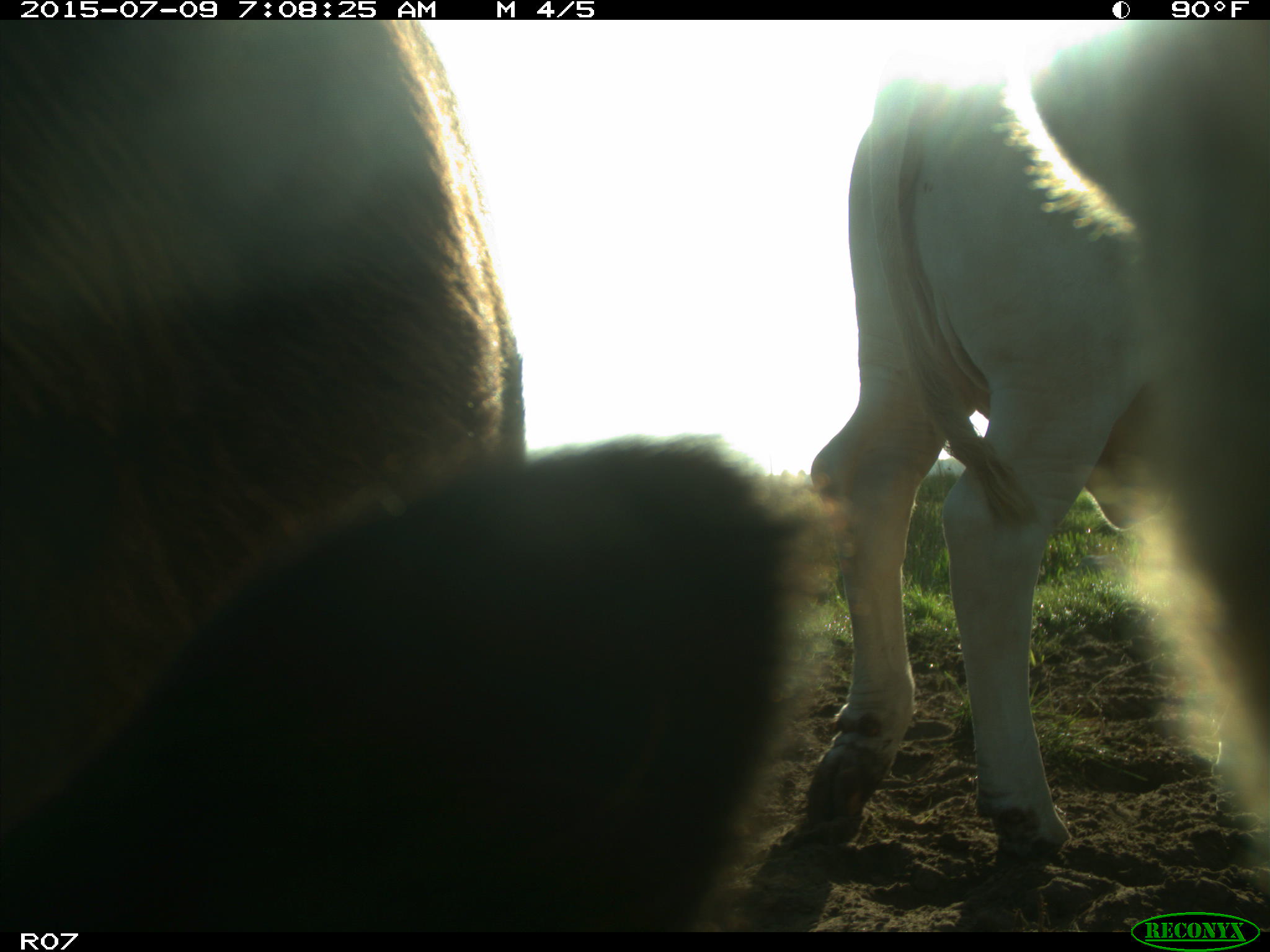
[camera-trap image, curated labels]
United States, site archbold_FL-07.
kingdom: Animalia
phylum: Chordata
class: Mammalia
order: Artiodactyla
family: Bovidae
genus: Bos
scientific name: Bos taurus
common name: domestic cow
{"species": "Bos taurus (domestic cow)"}